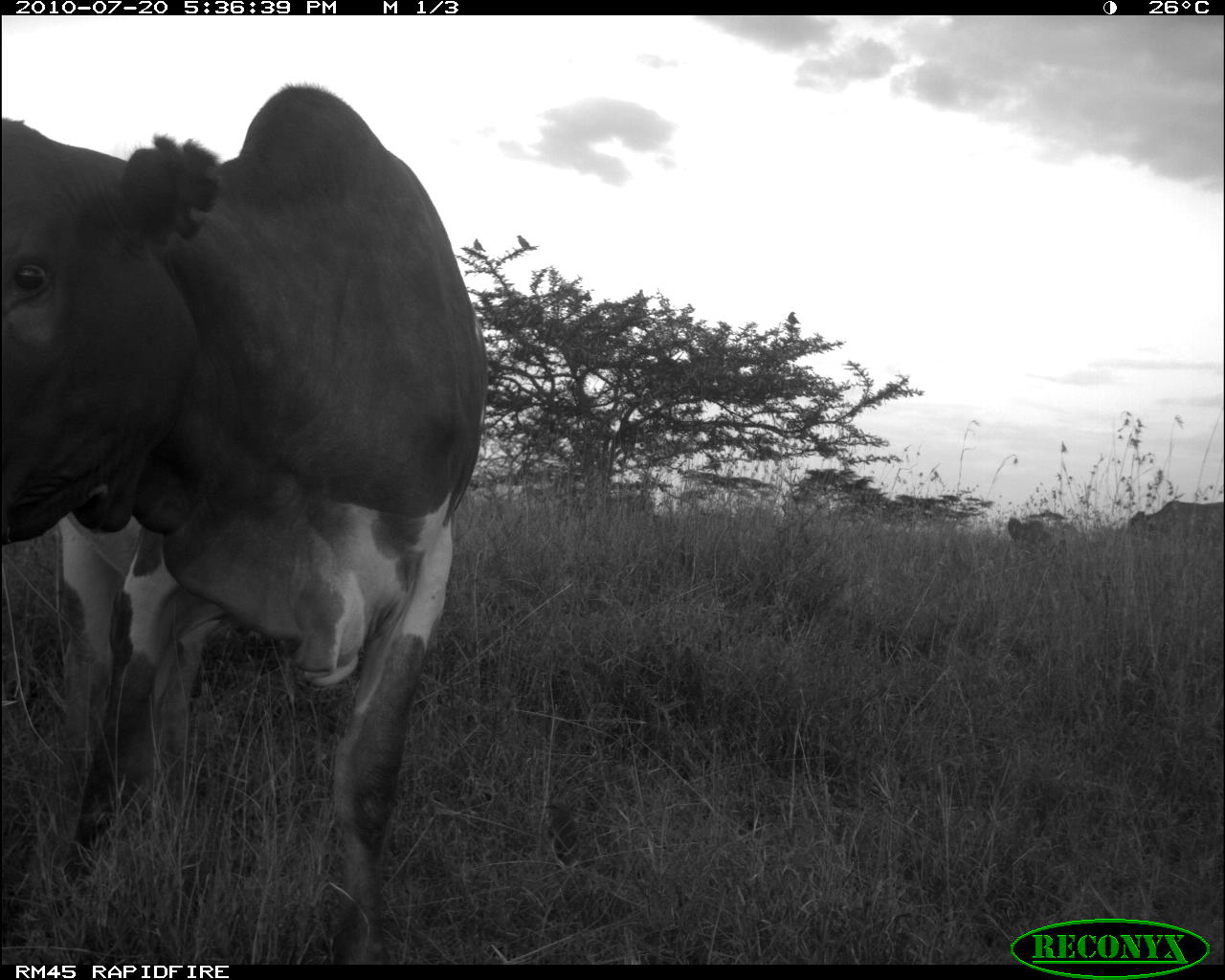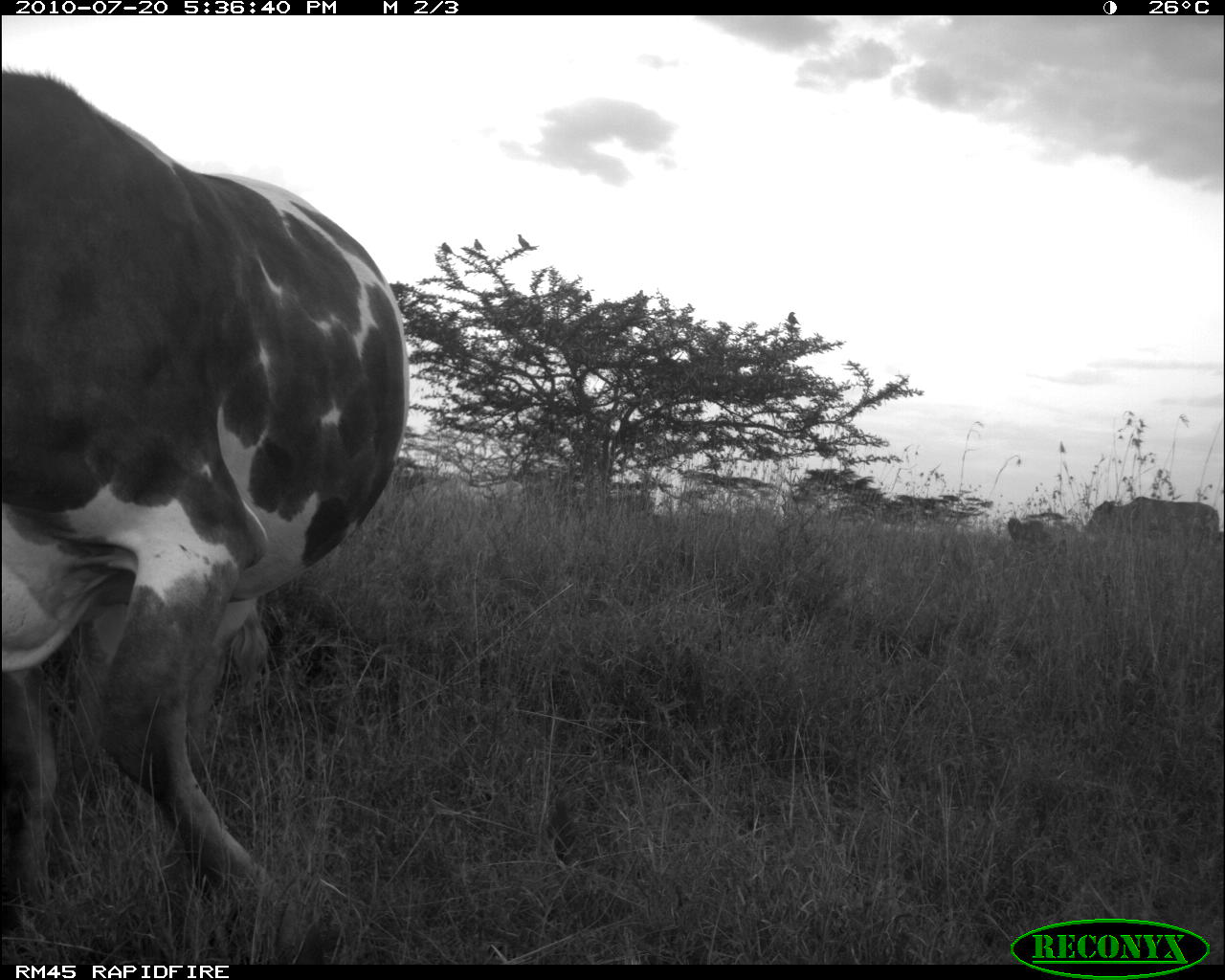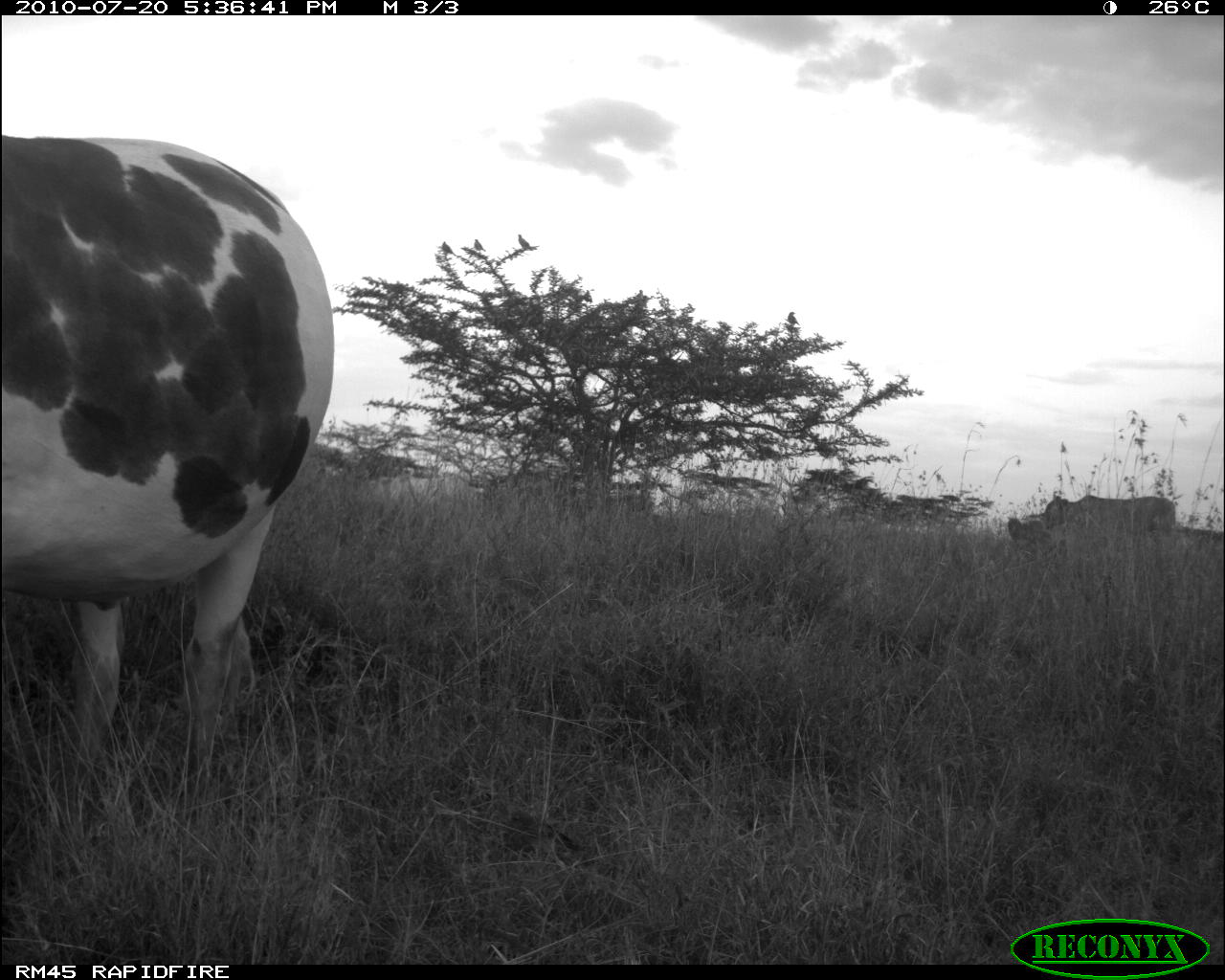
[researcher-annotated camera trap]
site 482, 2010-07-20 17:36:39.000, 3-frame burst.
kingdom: Animalia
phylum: Chordata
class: Mammalia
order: Artiodactyla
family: Bovidae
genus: Bos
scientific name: Bos taurus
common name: domestic cattle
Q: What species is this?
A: Bos taurus (domestic cattle).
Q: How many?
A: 3.